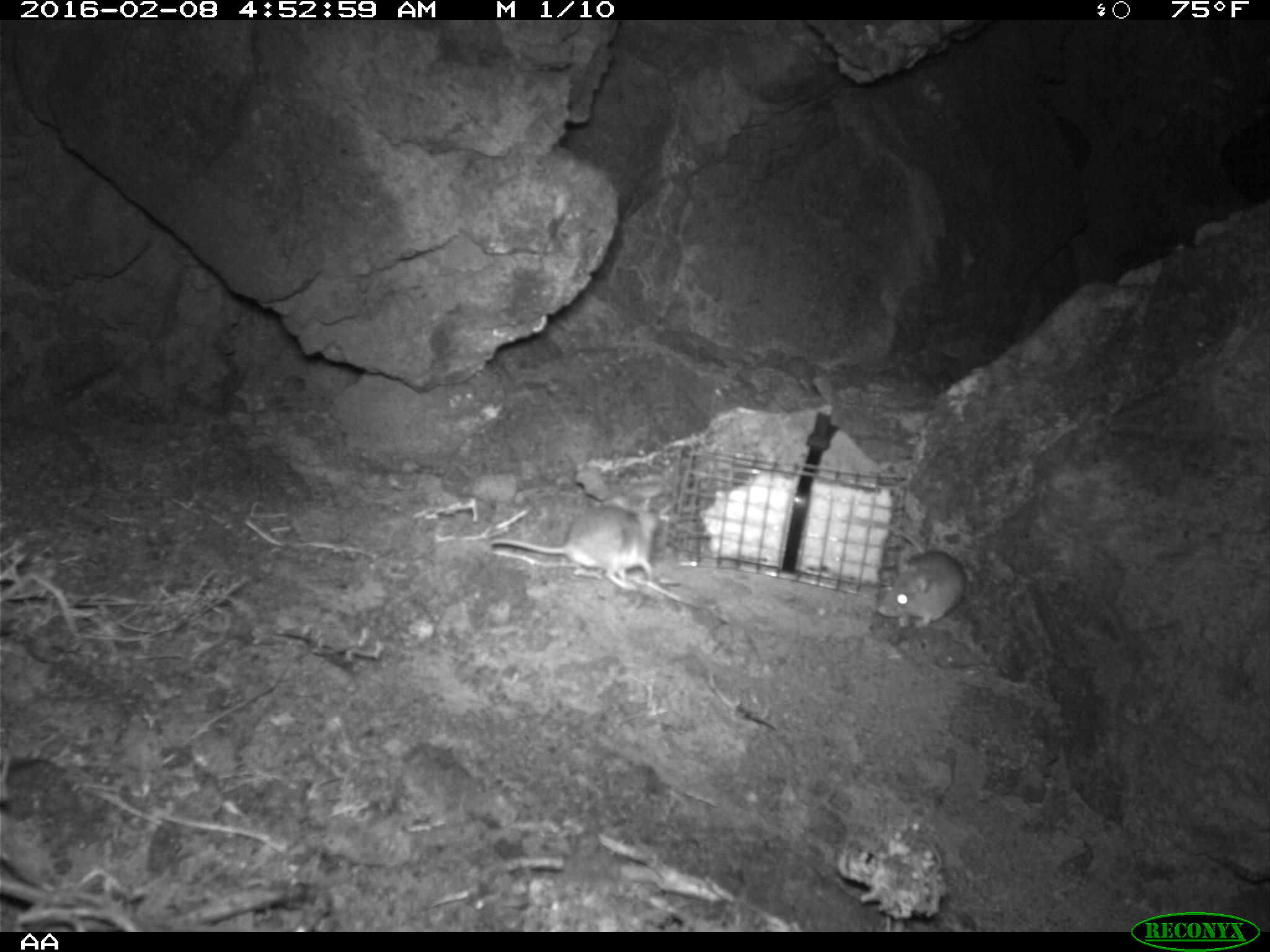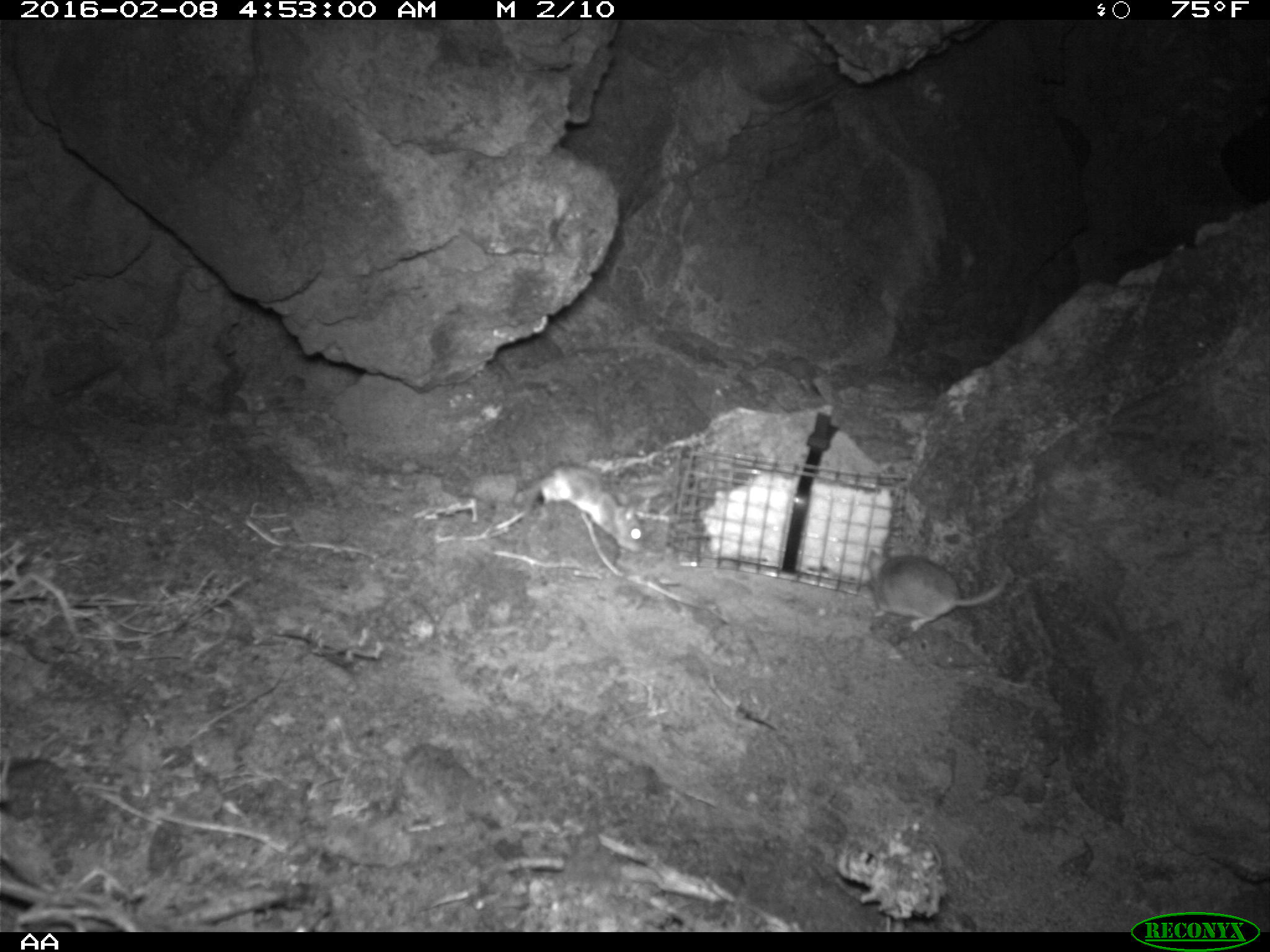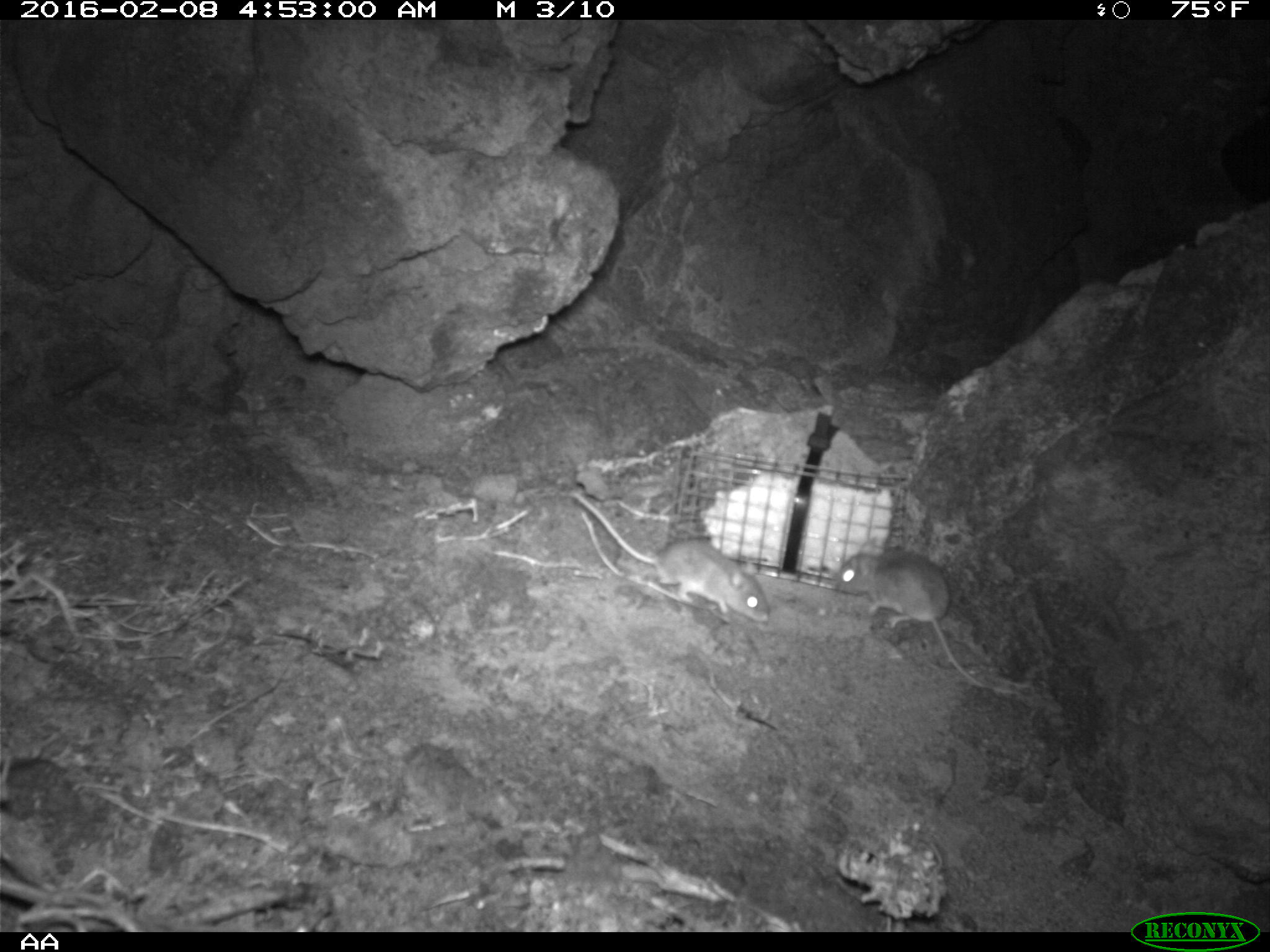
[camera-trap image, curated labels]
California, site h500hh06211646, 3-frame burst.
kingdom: Animalia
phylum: Chordata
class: Mammalia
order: Rodentia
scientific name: Rodentia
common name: rodent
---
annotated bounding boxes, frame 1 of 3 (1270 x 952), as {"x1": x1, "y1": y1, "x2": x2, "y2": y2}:
rodent: {"x1": 489, "y1": 494, "x2": 659, "y2": 593}; {"x1": 876, "y1": 527, "x2": 967, "y2": 630}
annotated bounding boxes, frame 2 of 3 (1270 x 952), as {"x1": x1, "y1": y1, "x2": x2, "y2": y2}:
rodent: {"x1": 868, "y1": 539, "x2": 1011, "y2": 631}; {"x1": 539, "y1": 461, "x2": 649, "y2": 554}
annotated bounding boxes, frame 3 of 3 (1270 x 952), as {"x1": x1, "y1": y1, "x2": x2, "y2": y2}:
rodent: {"x1": 566, "y1": 491, "x2": 771, "y2": 624}; {"x1": 827, "y1": 537, "x2": 988, "y2": 689}